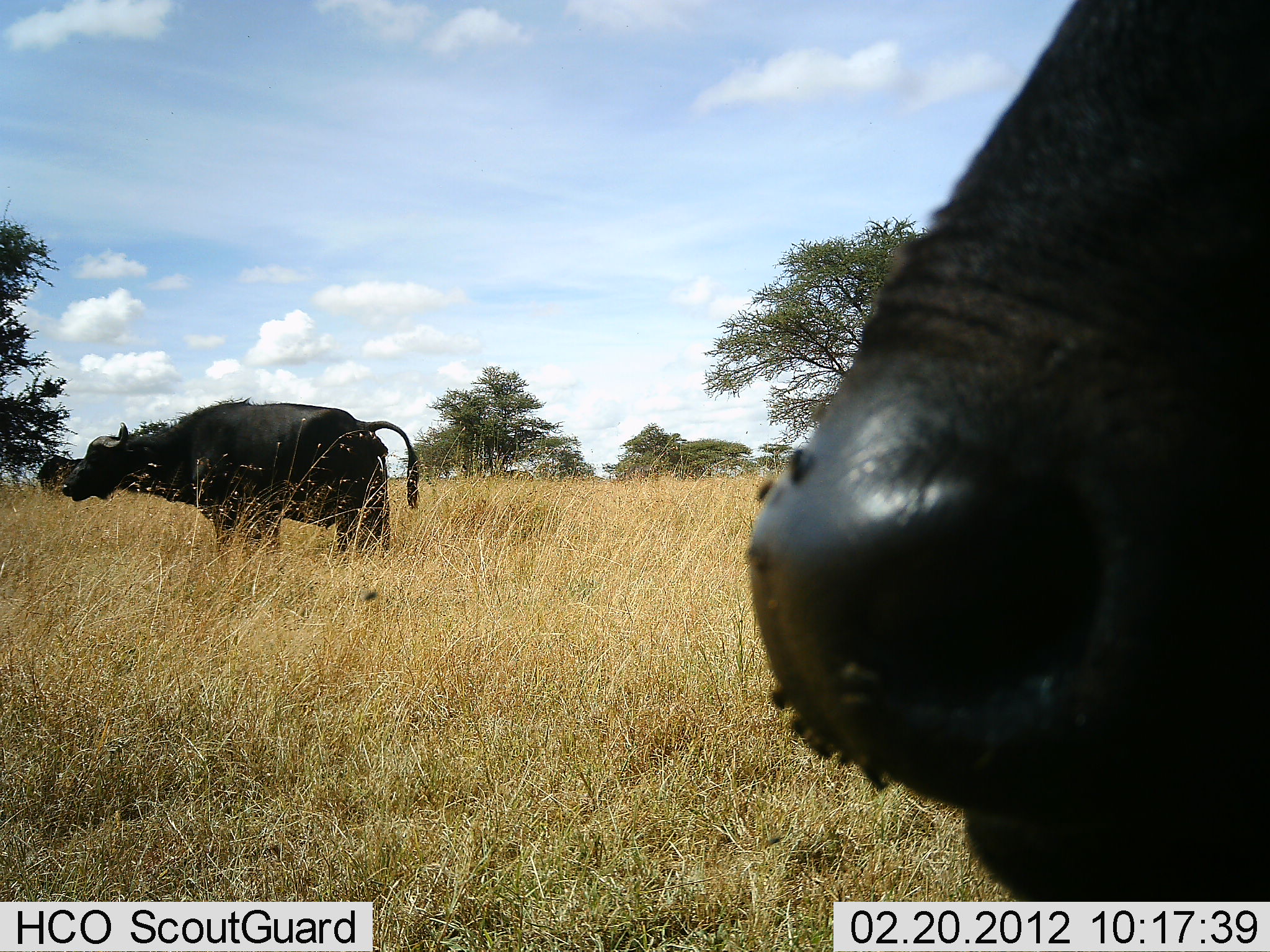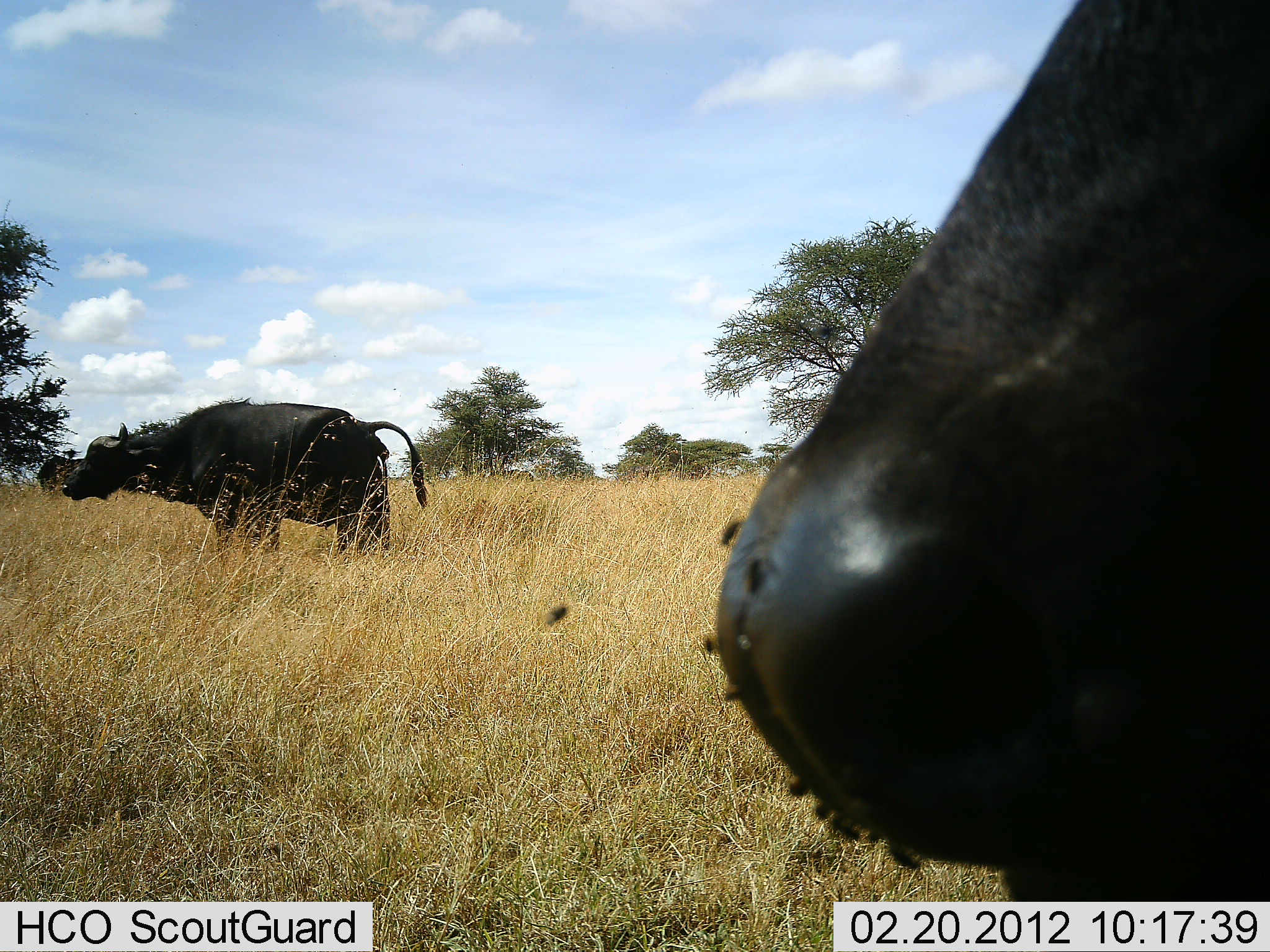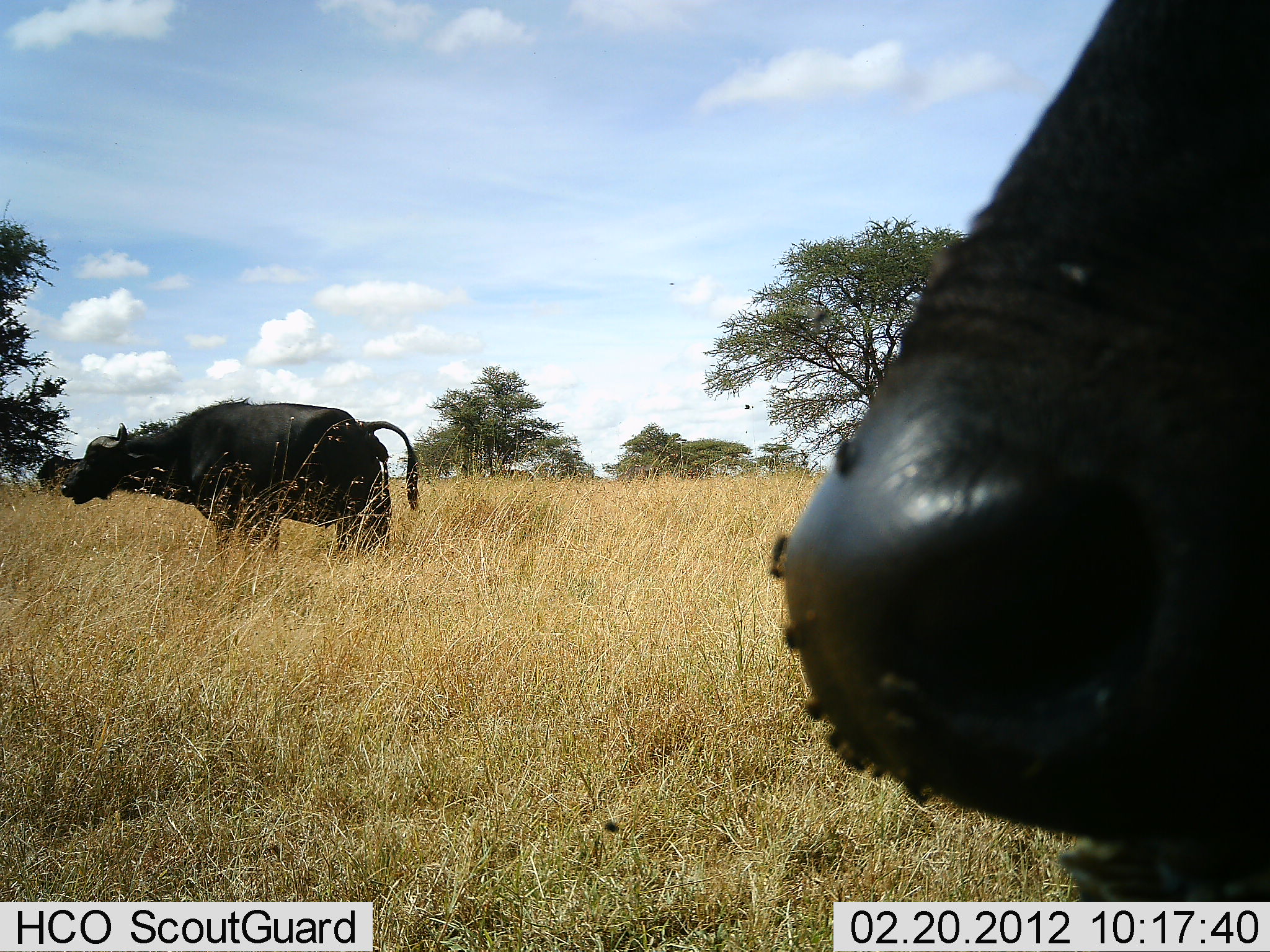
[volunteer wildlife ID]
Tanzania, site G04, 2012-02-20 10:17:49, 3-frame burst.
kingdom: Animalia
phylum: Chordata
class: Mammalia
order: Artiodactyla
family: Bovidae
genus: Syncerus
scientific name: Syncerus caffer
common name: cape buffalo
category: buffalo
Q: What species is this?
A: Buffalo (cape buffalo) (Syncerus caffer).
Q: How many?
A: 3.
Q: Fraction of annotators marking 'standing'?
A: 89%.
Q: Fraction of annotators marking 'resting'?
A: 6%.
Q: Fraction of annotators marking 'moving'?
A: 6%.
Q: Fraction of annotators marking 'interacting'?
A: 6%.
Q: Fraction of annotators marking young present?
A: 0%.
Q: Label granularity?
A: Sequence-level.